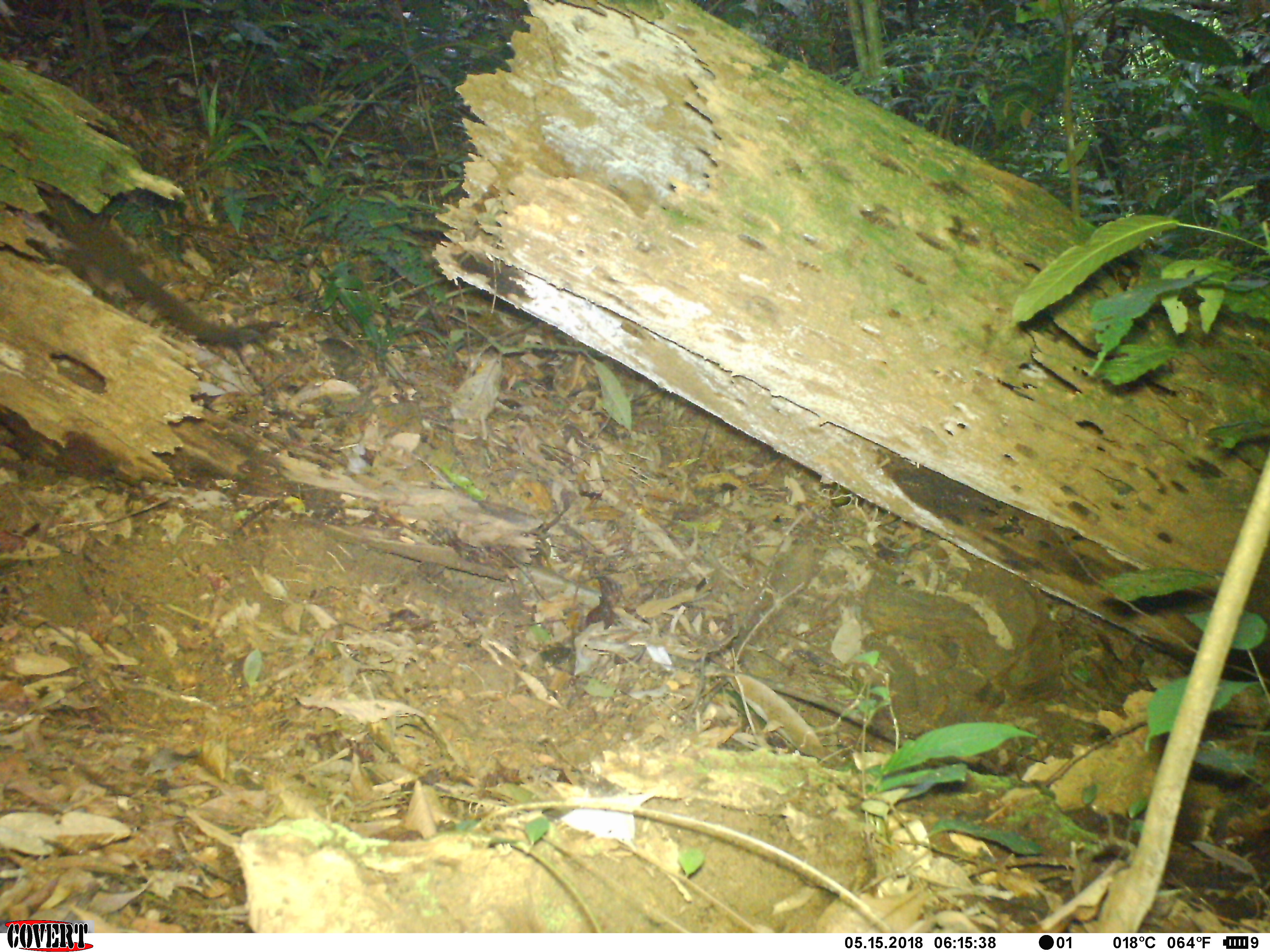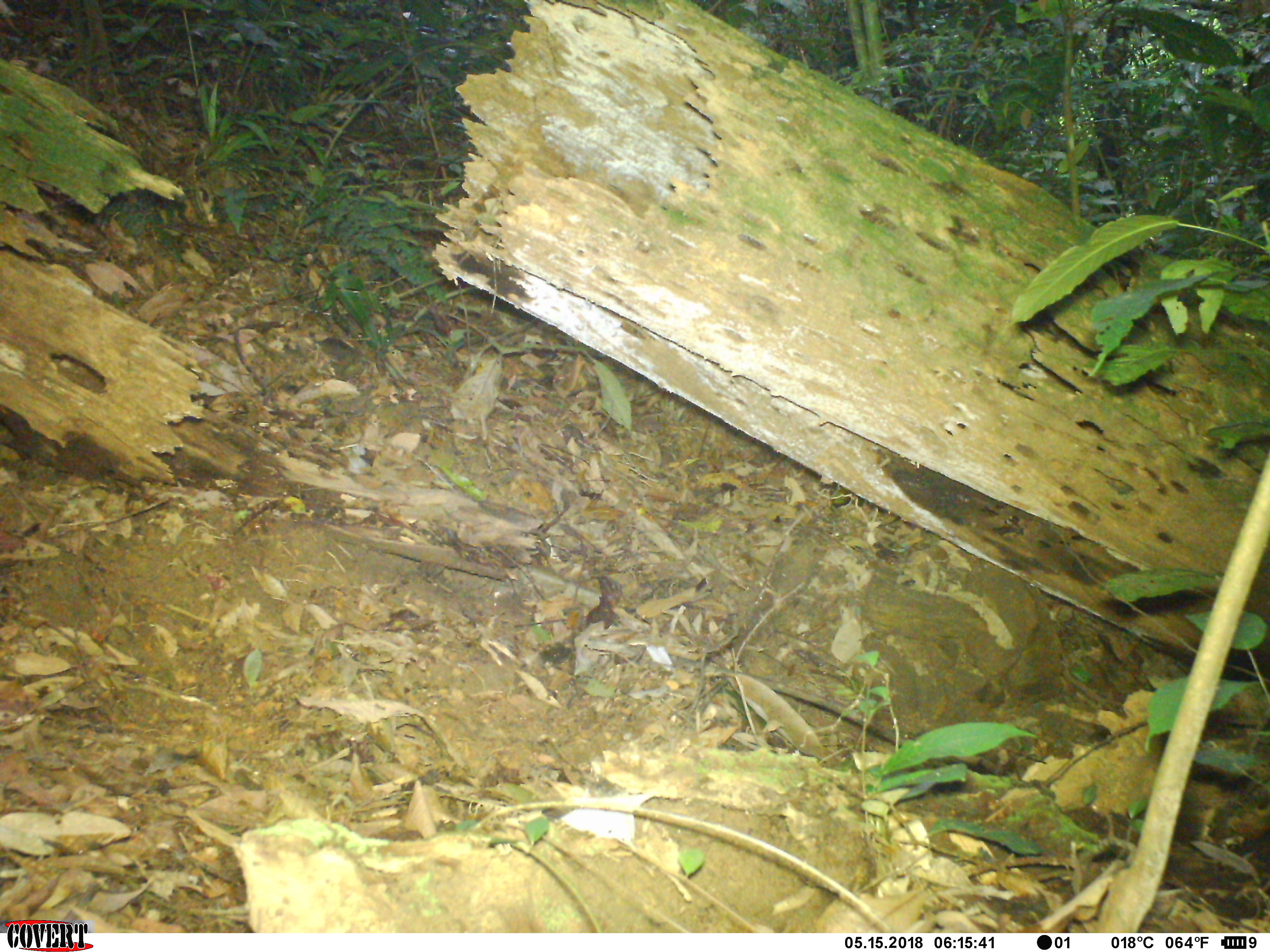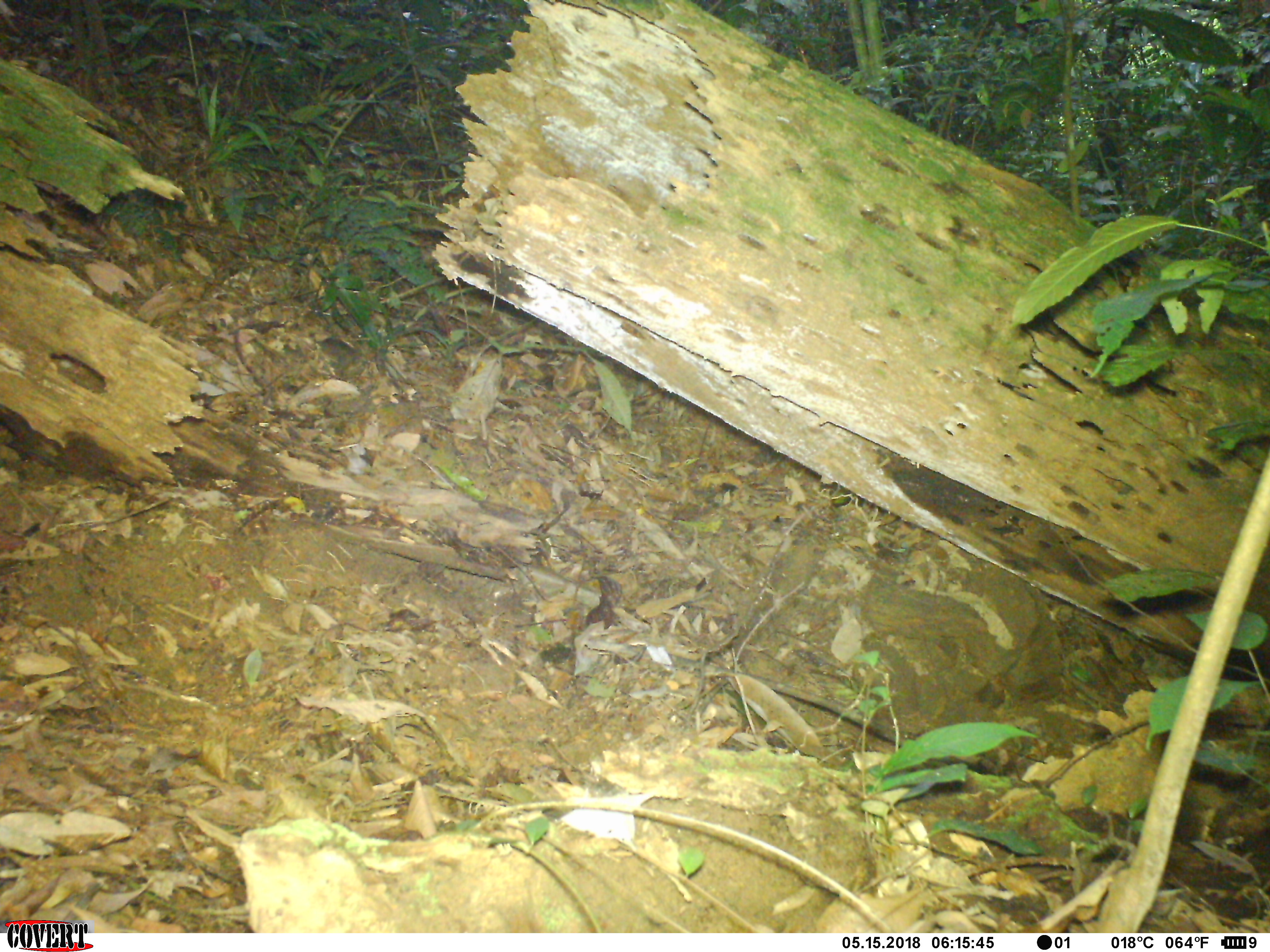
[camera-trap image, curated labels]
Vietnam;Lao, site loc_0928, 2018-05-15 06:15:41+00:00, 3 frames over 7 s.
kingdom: Animalia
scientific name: Animalia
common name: animal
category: unidentified animal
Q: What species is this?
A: Unidentified animal (animal) (Animalia).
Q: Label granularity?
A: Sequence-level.